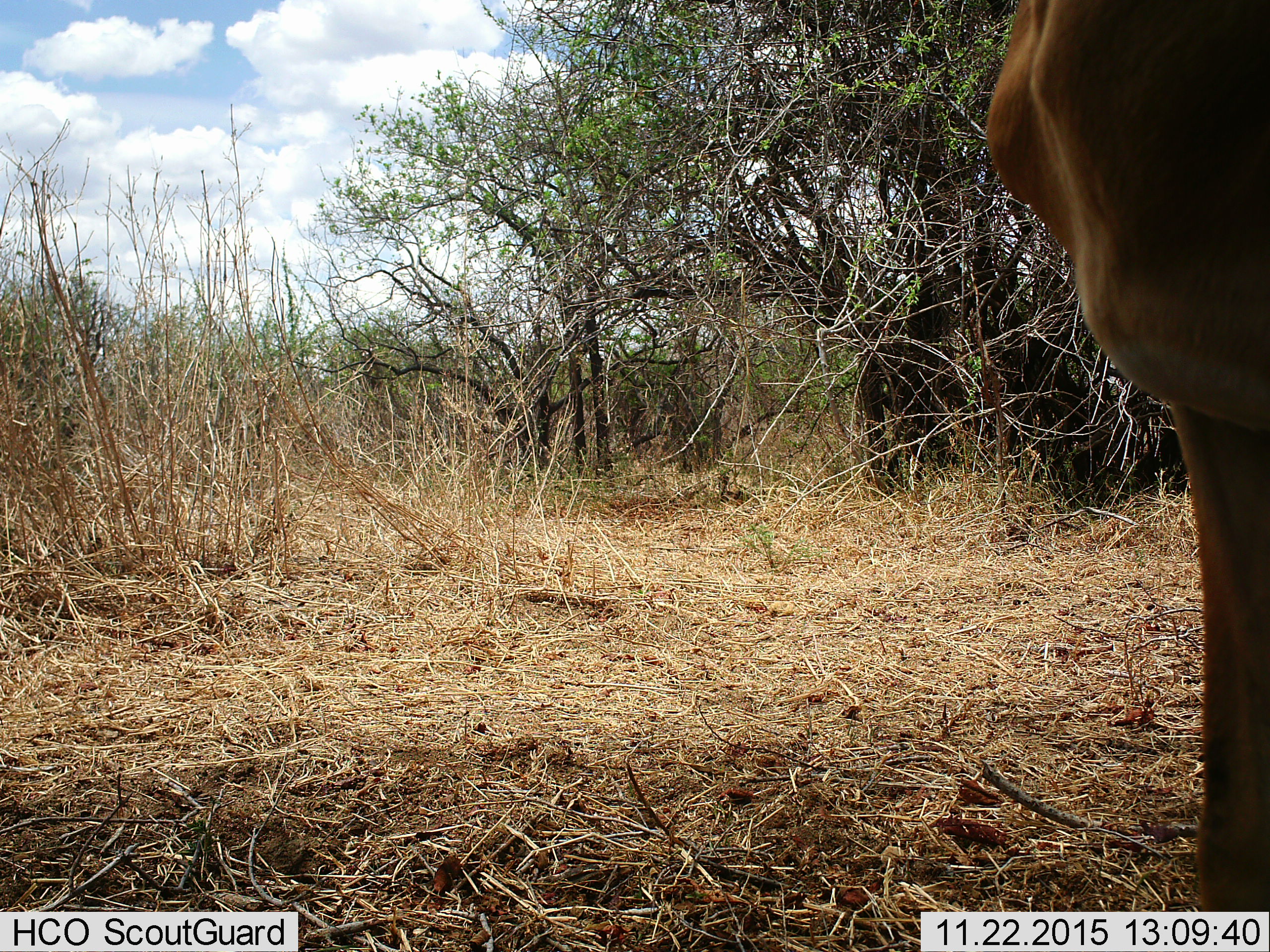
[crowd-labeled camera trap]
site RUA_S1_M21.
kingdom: Animalia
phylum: Chordata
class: Mammalia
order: Artiodactyla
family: Bovidae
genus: Aepyceros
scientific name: Aepyceros melampus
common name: impala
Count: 1.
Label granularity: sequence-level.